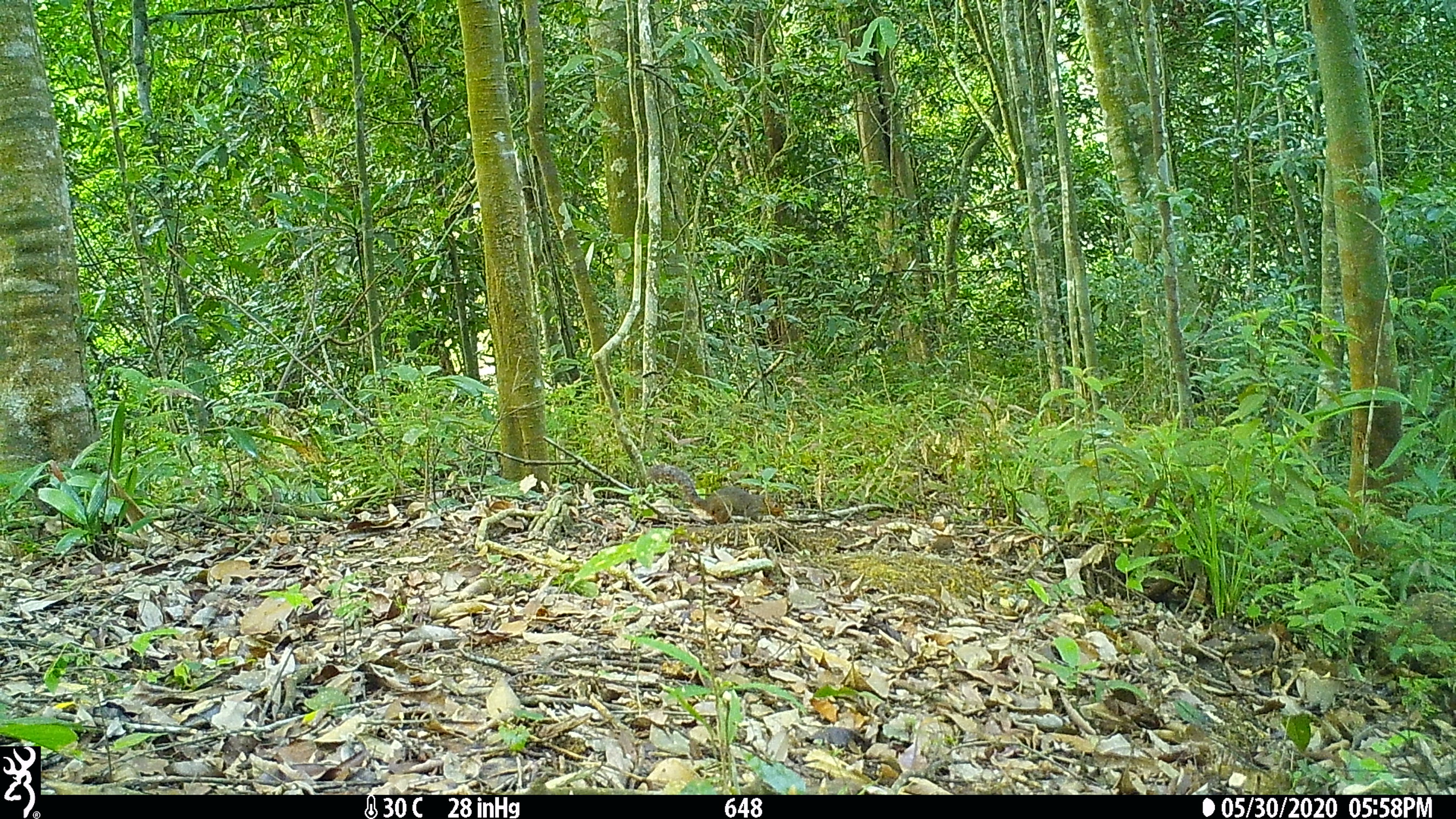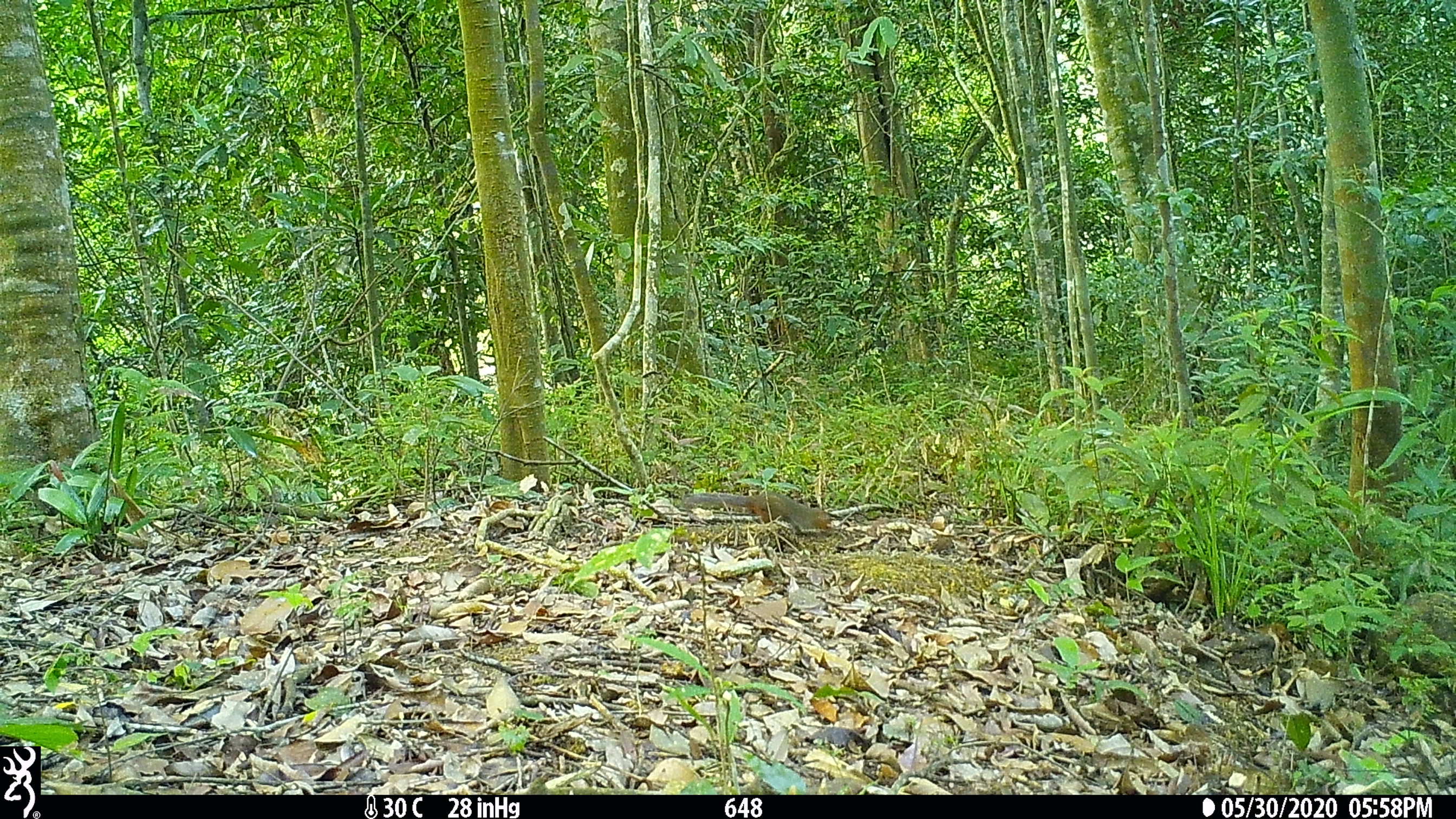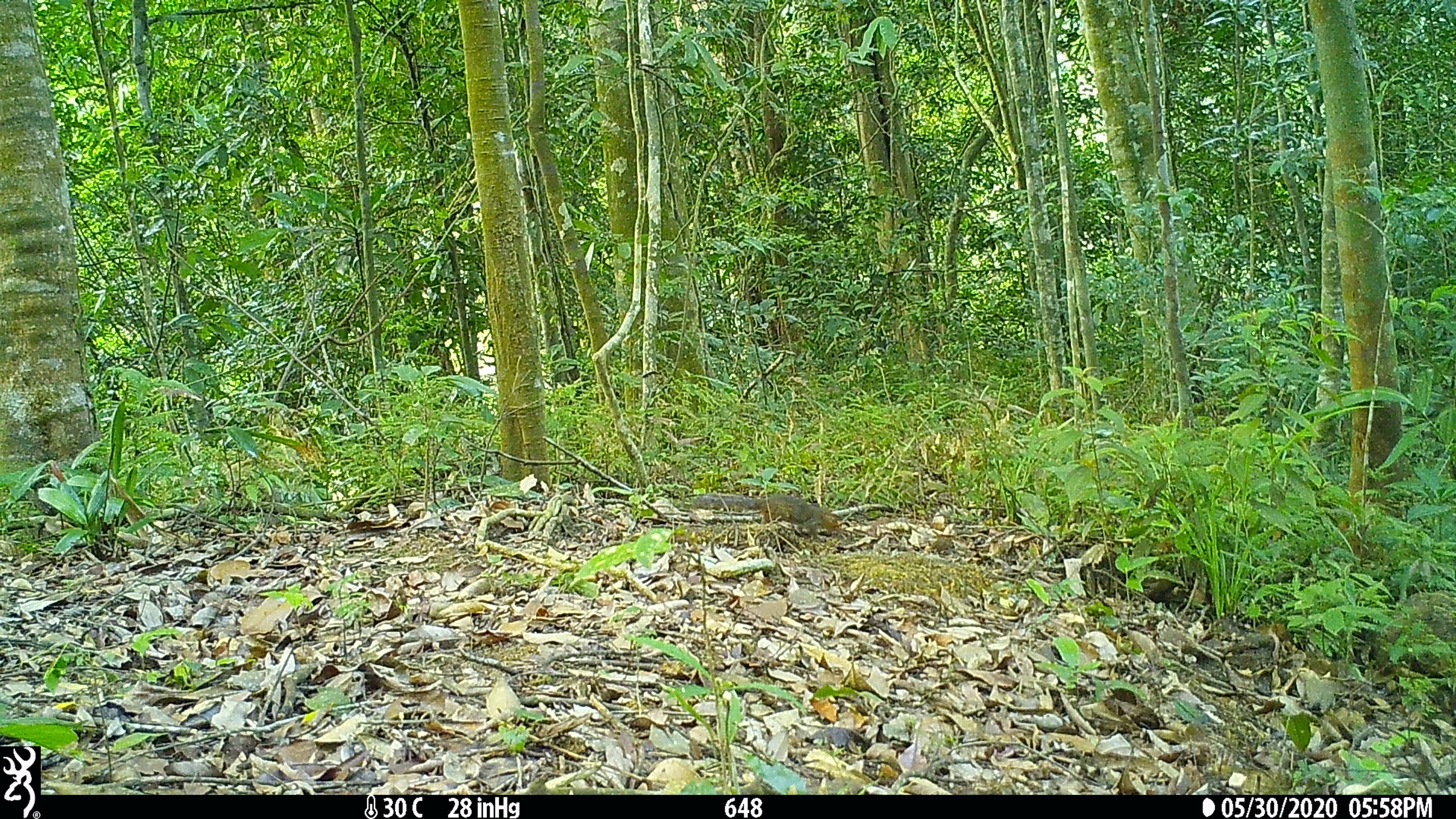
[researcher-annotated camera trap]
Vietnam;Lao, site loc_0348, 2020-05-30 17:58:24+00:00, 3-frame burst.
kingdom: Animalia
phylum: Chordata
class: Mammalia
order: Rodentia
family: Sciuridae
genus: Dremomys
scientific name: Dremomys rufigenis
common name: red-cheeked squirrel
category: red cheeked squirrel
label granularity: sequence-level